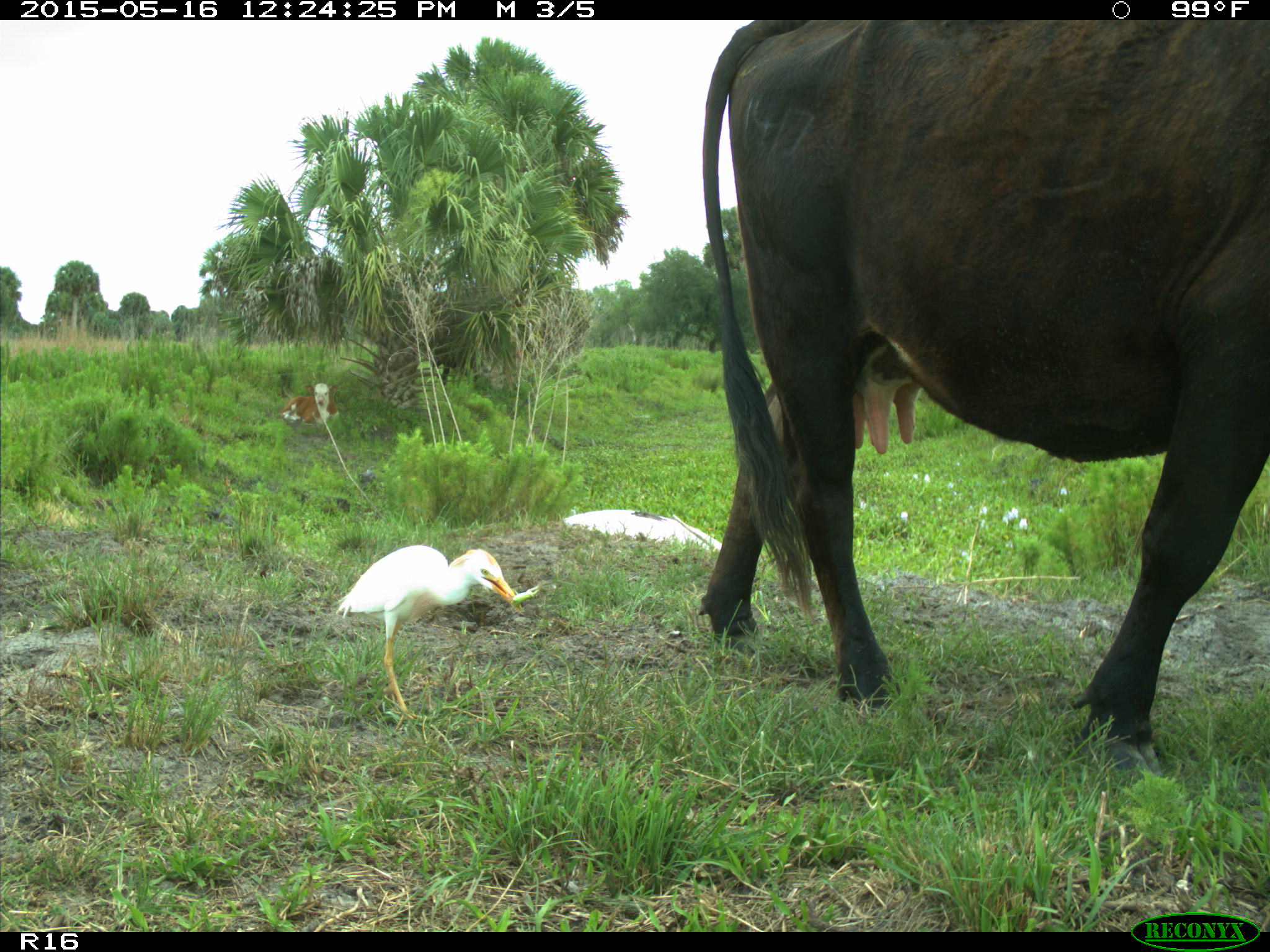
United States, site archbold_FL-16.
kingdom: Animalia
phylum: Chordata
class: Mammalia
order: Artiodactyla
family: Bovidae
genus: Bos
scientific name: Bos taurus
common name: domestic cow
Bos taurus (domestic cow).